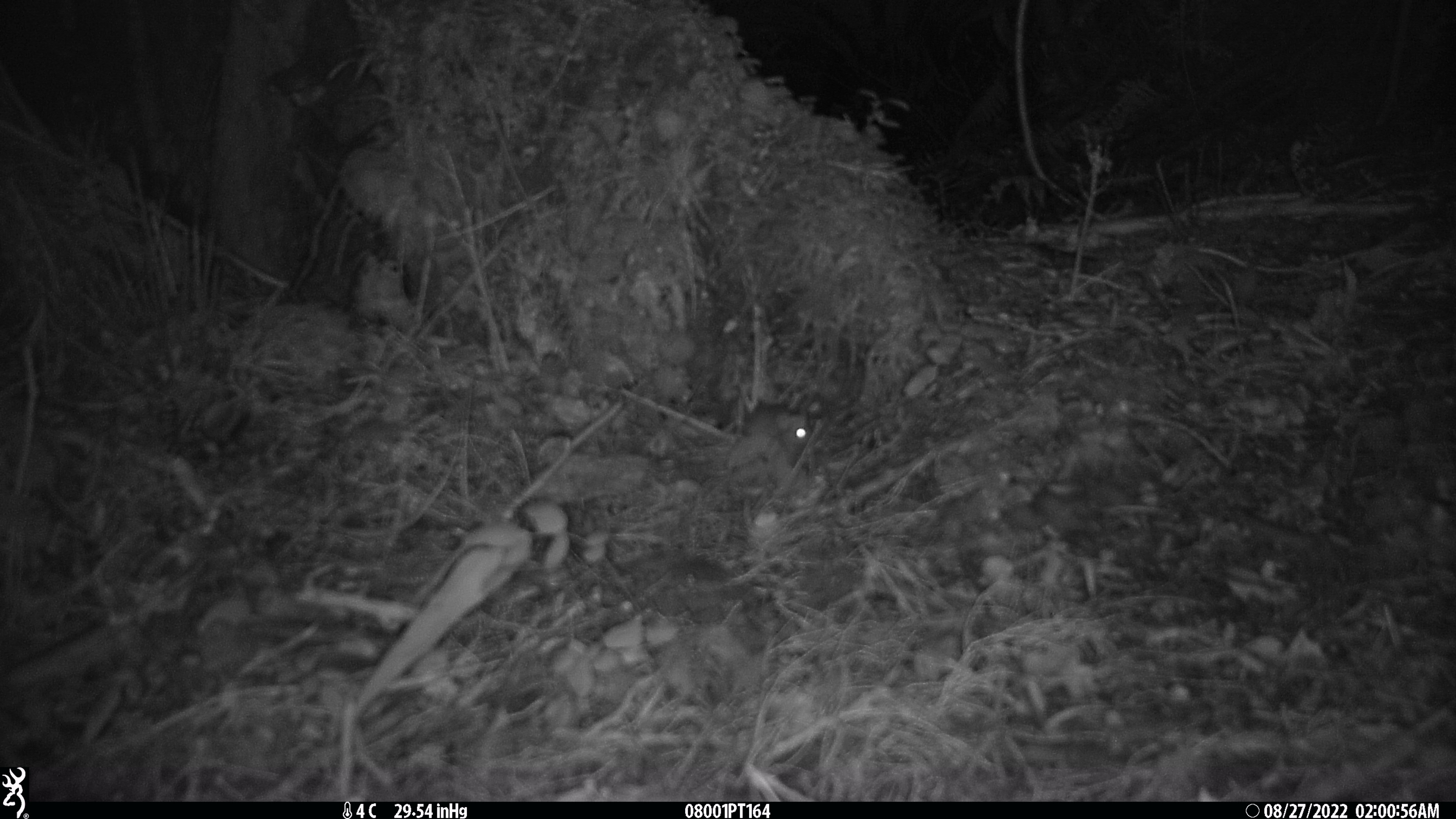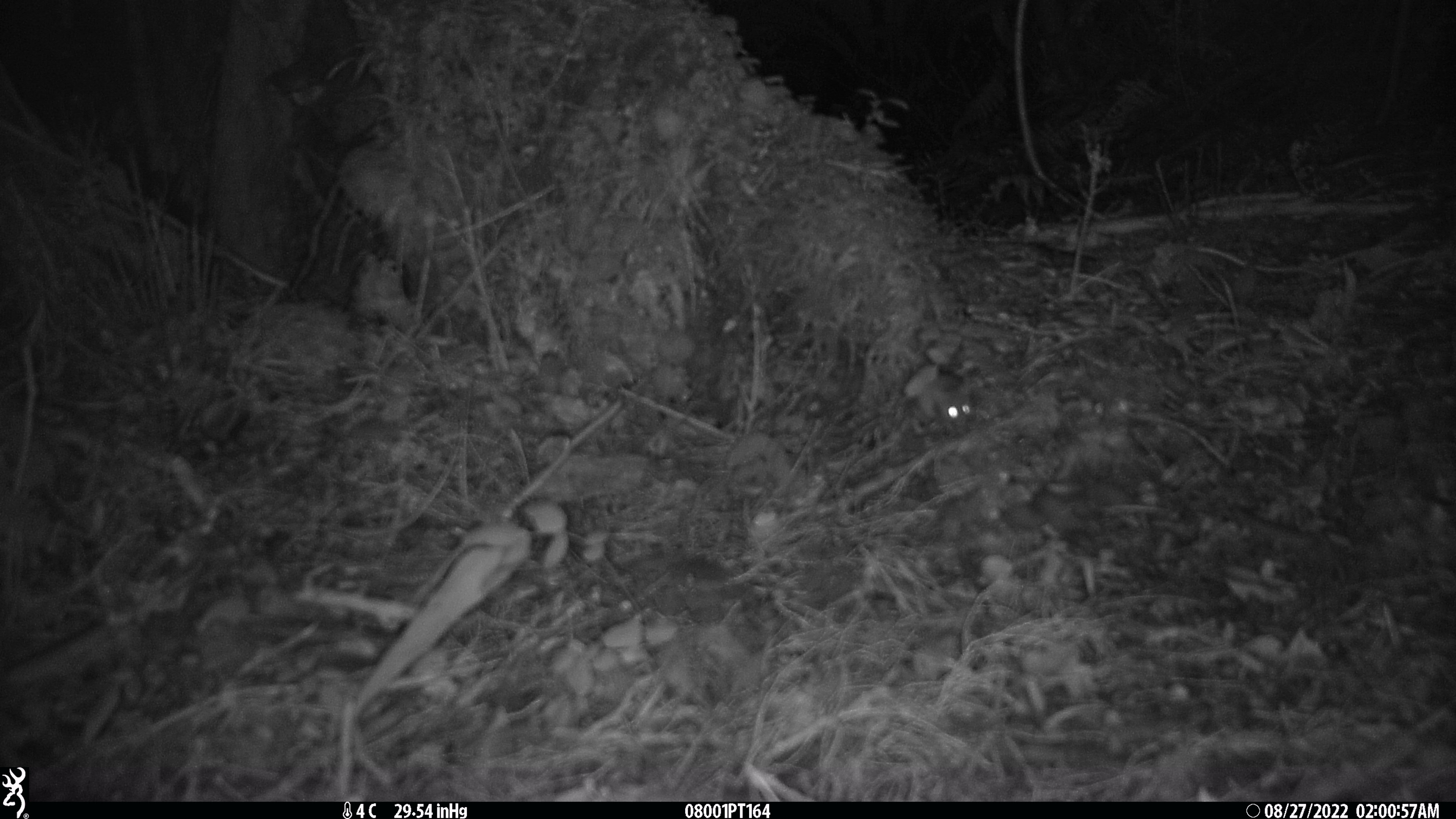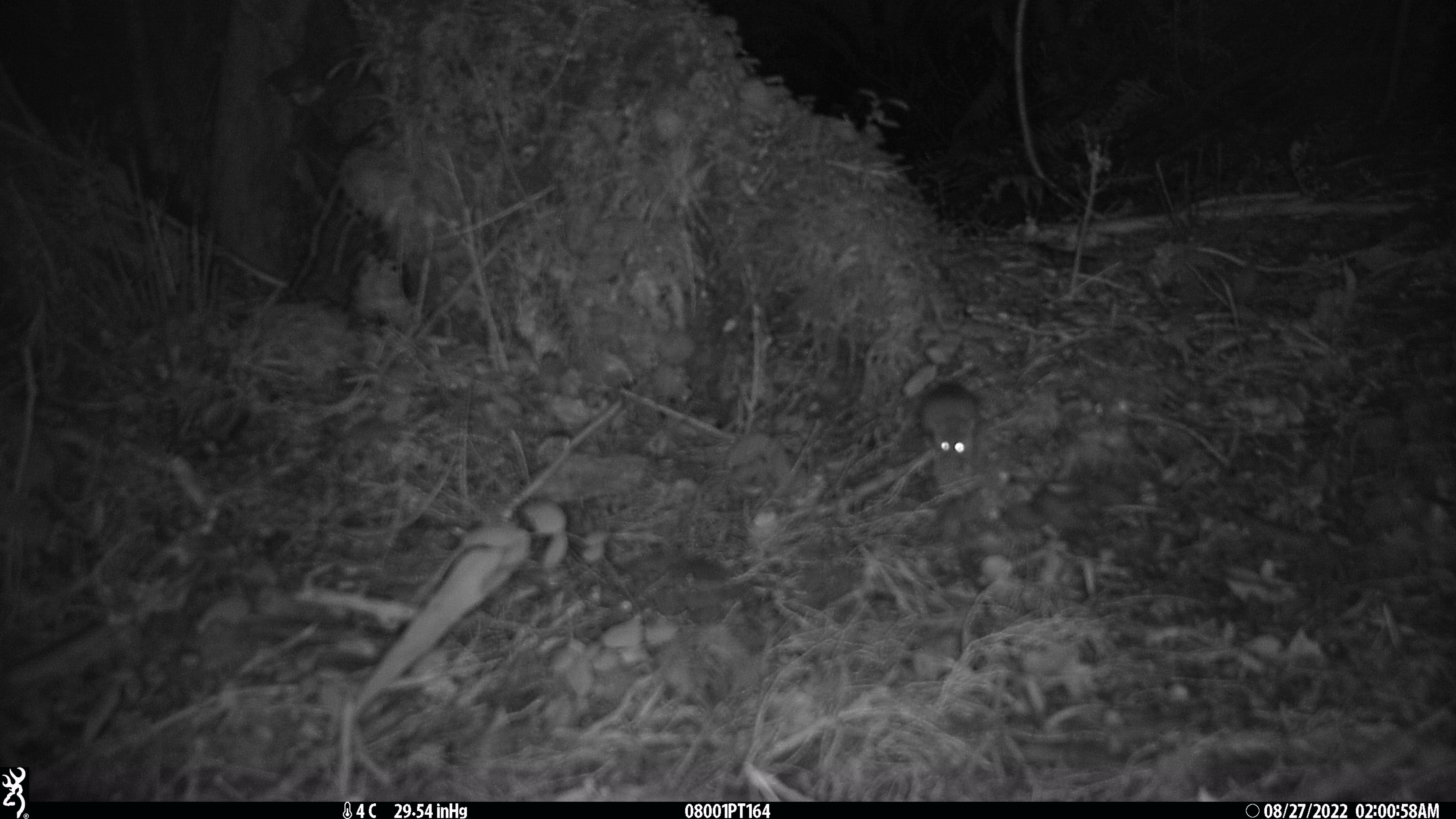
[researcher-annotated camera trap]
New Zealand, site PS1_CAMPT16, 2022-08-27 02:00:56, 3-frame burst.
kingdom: Animalia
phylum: Chordata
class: Mammalia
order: Rodentia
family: Muridae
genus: Mus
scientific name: Mus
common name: mouse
Mouse (Mus).